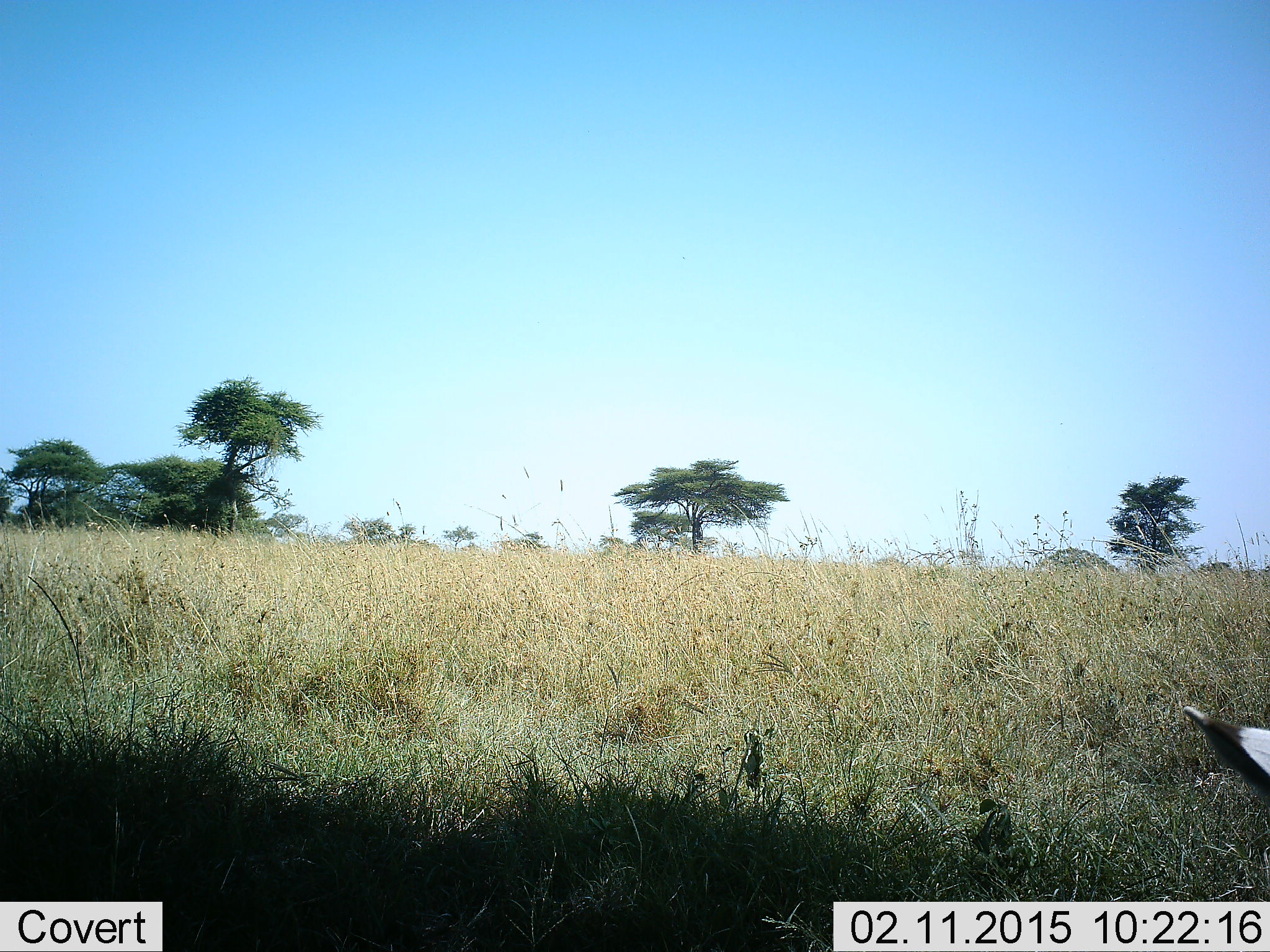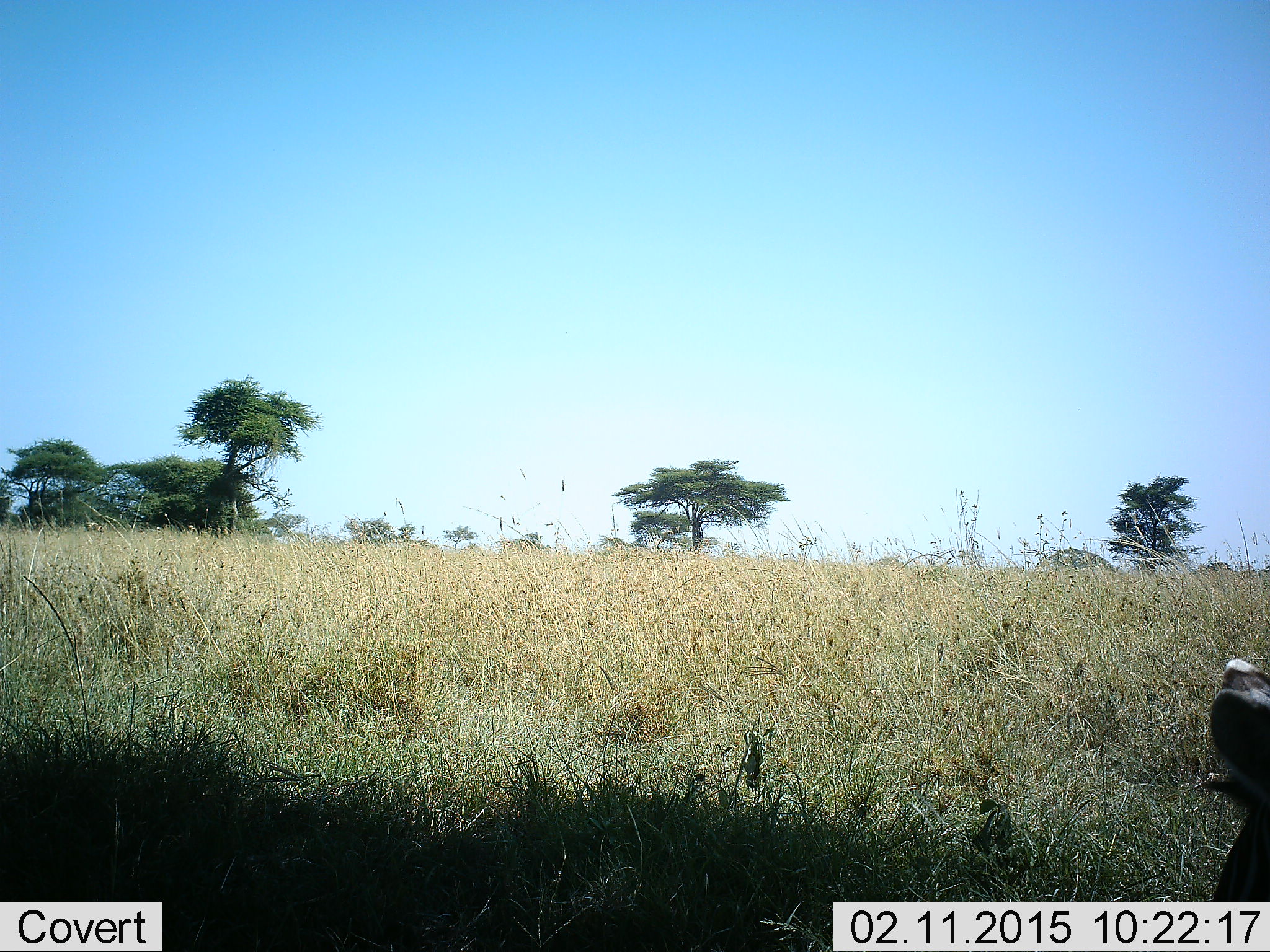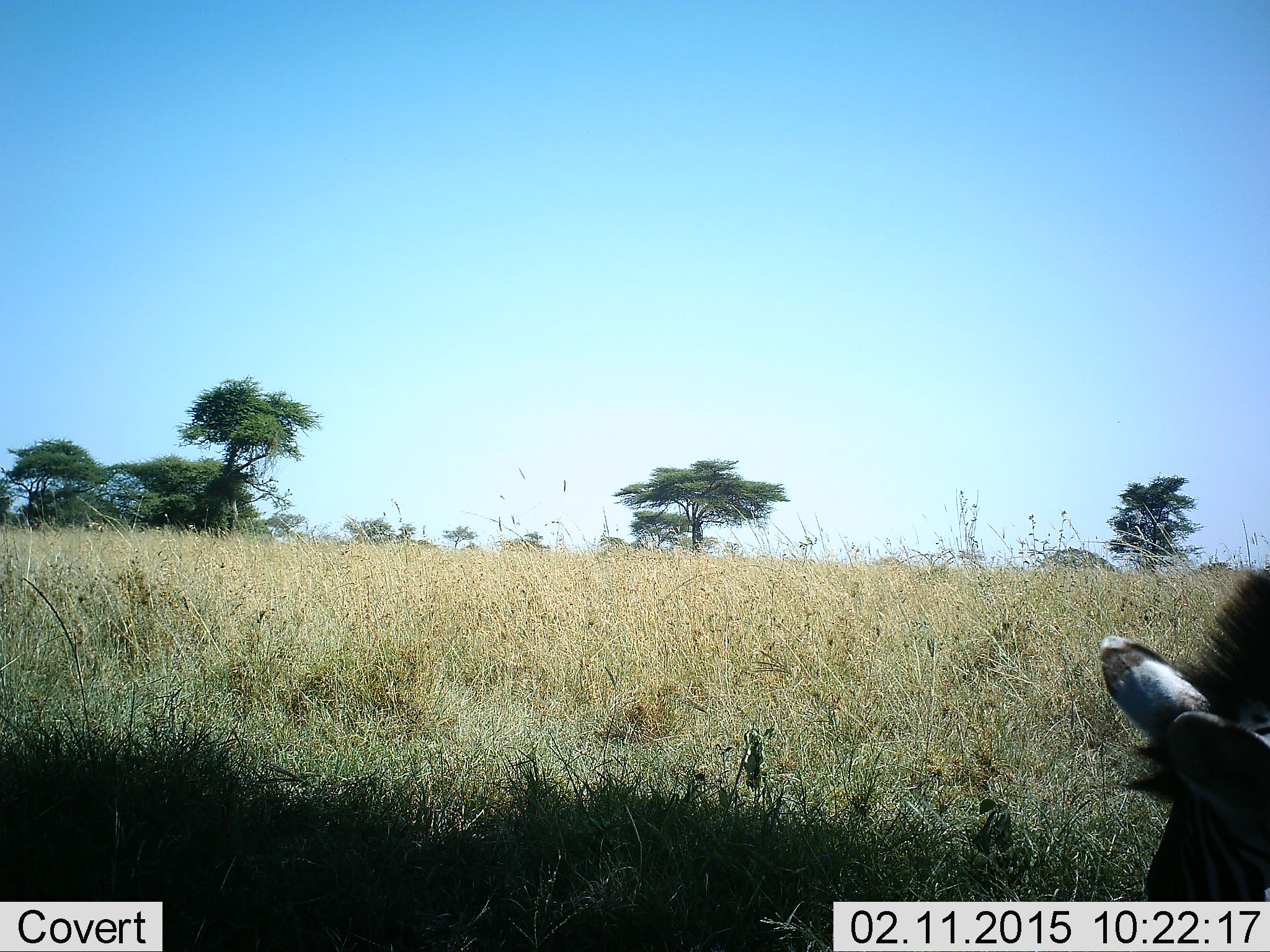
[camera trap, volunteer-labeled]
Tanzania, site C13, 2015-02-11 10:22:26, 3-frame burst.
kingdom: Animalia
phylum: Chordata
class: Mammalia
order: Perissodactyla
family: Equidae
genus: Equus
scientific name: Equus quagga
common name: plains zebra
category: zebra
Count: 1.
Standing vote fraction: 22%.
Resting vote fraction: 11%.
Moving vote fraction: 22%.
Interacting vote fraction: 0%.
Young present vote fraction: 0%.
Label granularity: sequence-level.